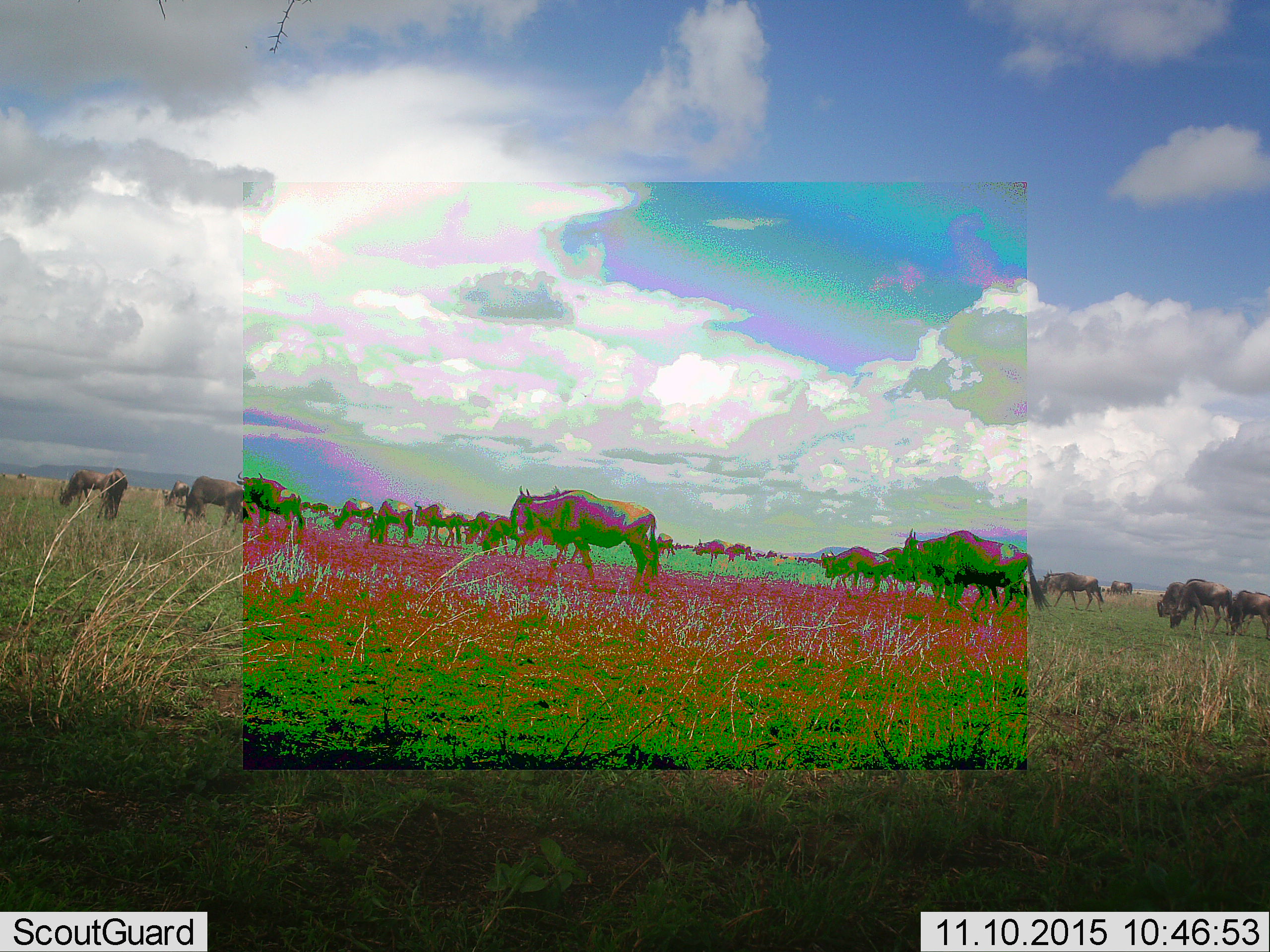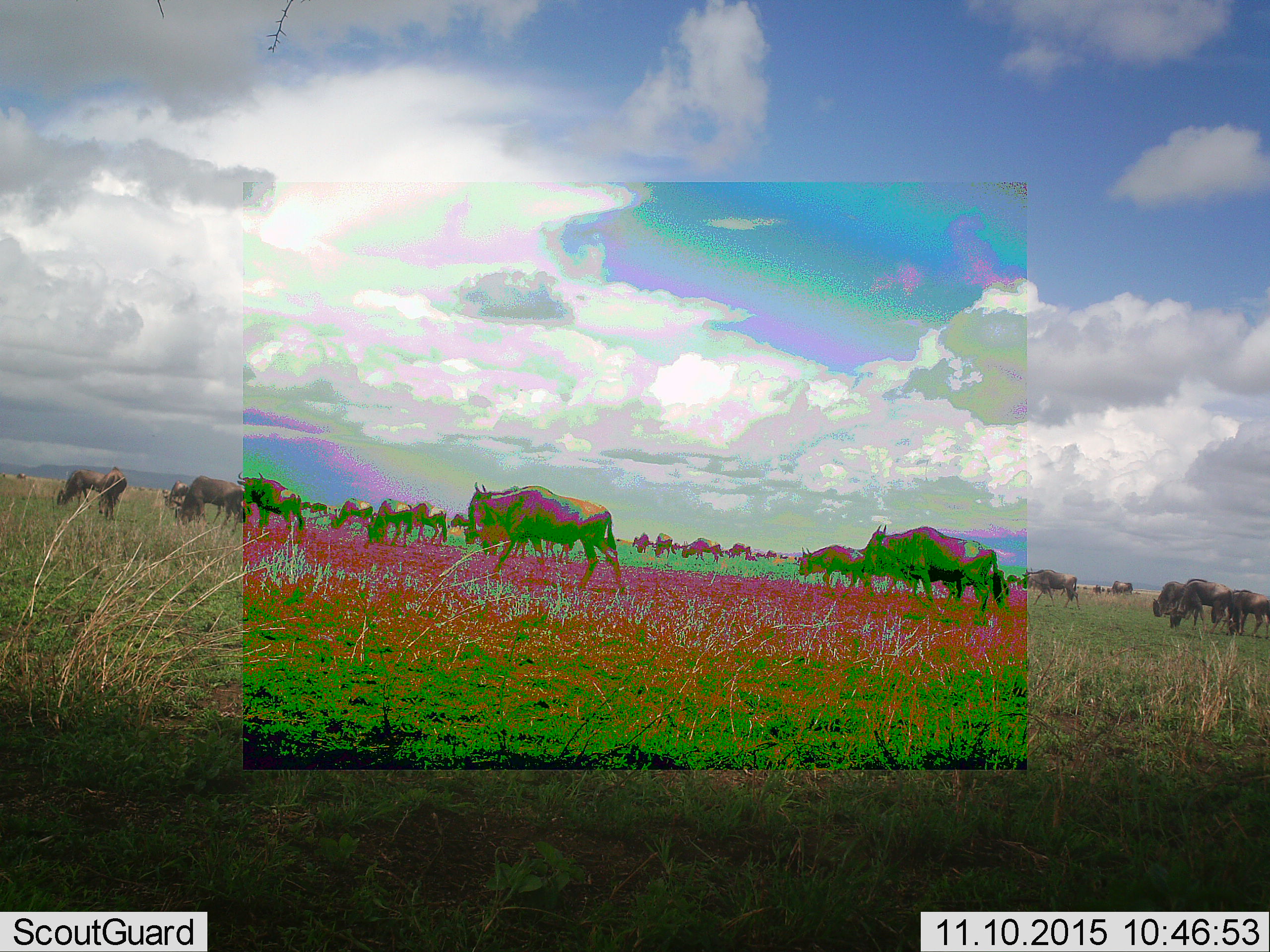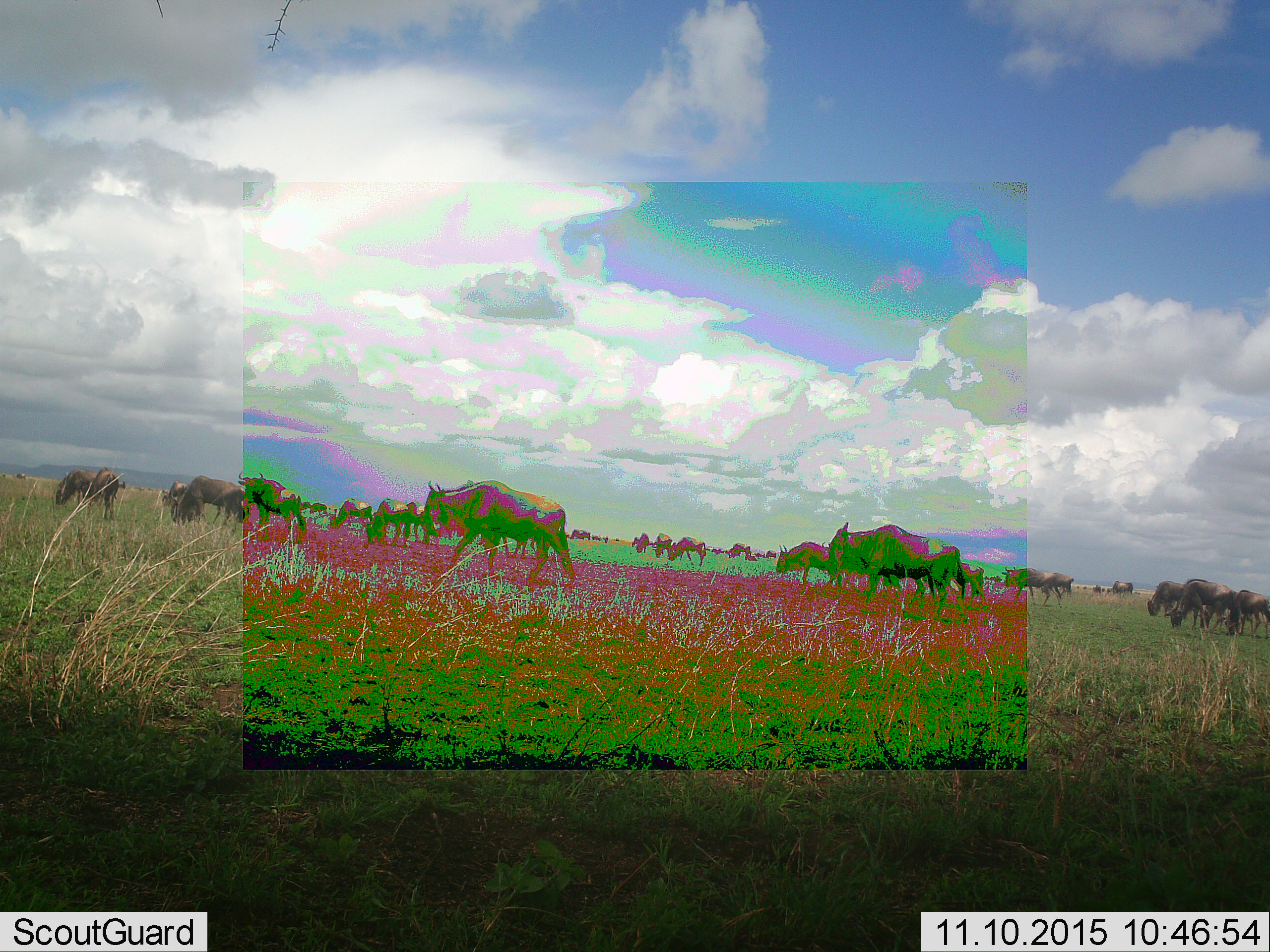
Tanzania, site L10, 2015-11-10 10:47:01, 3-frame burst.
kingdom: Animalia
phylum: Chordata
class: Mammalia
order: Artiodactyla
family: Bovidae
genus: Connochaetes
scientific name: Connochaetes taurinus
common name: blue wildebeest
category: wildebeest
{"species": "wildebeest (blue wildebeest) (Connochaetes taurinus)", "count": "11-50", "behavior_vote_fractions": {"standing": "40%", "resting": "0%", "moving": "80%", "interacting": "0%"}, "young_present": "10%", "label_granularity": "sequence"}